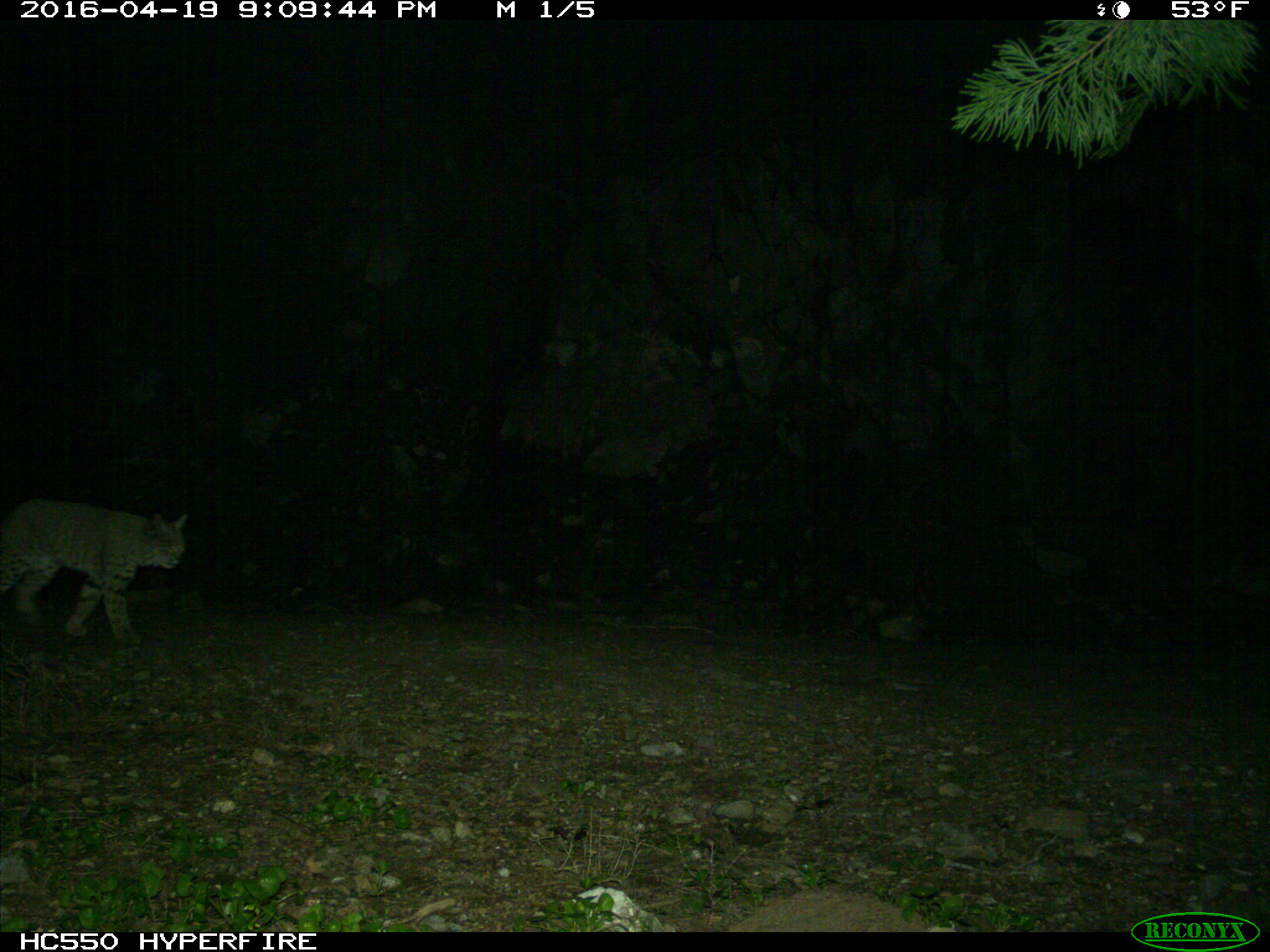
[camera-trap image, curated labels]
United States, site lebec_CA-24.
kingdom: Animalia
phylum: Chordata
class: Mammalia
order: Carnivora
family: Felidae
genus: Lynx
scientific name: Lynx rufus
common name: bobcat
Lynx rufus (bobcat).